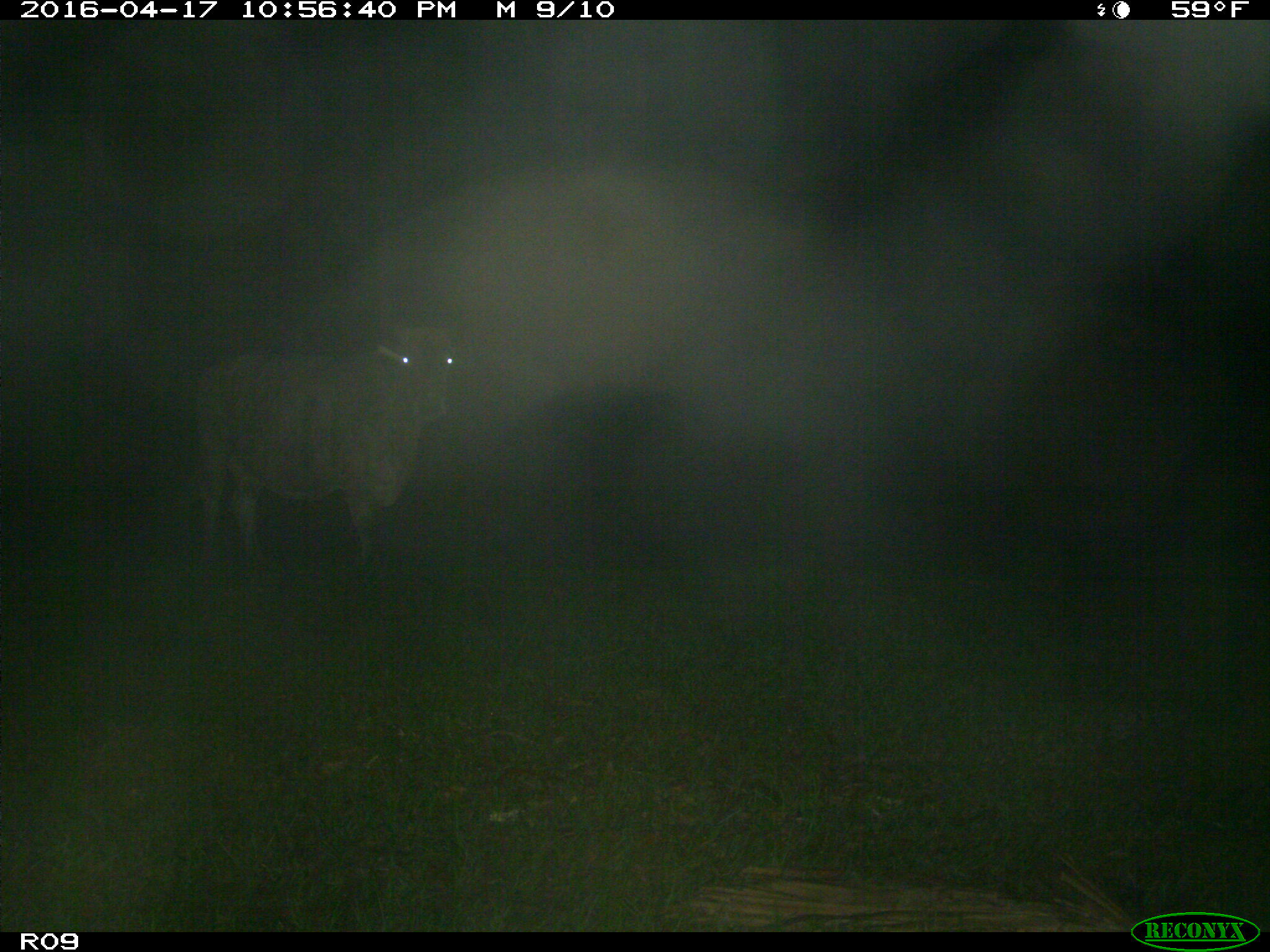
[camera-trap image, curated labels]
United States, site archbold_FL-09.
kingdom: Animalia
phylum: Chordata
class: Mammalia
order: Artiodactyla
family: Bovidae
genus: Bos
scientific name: Bos taurus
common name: domestic cow